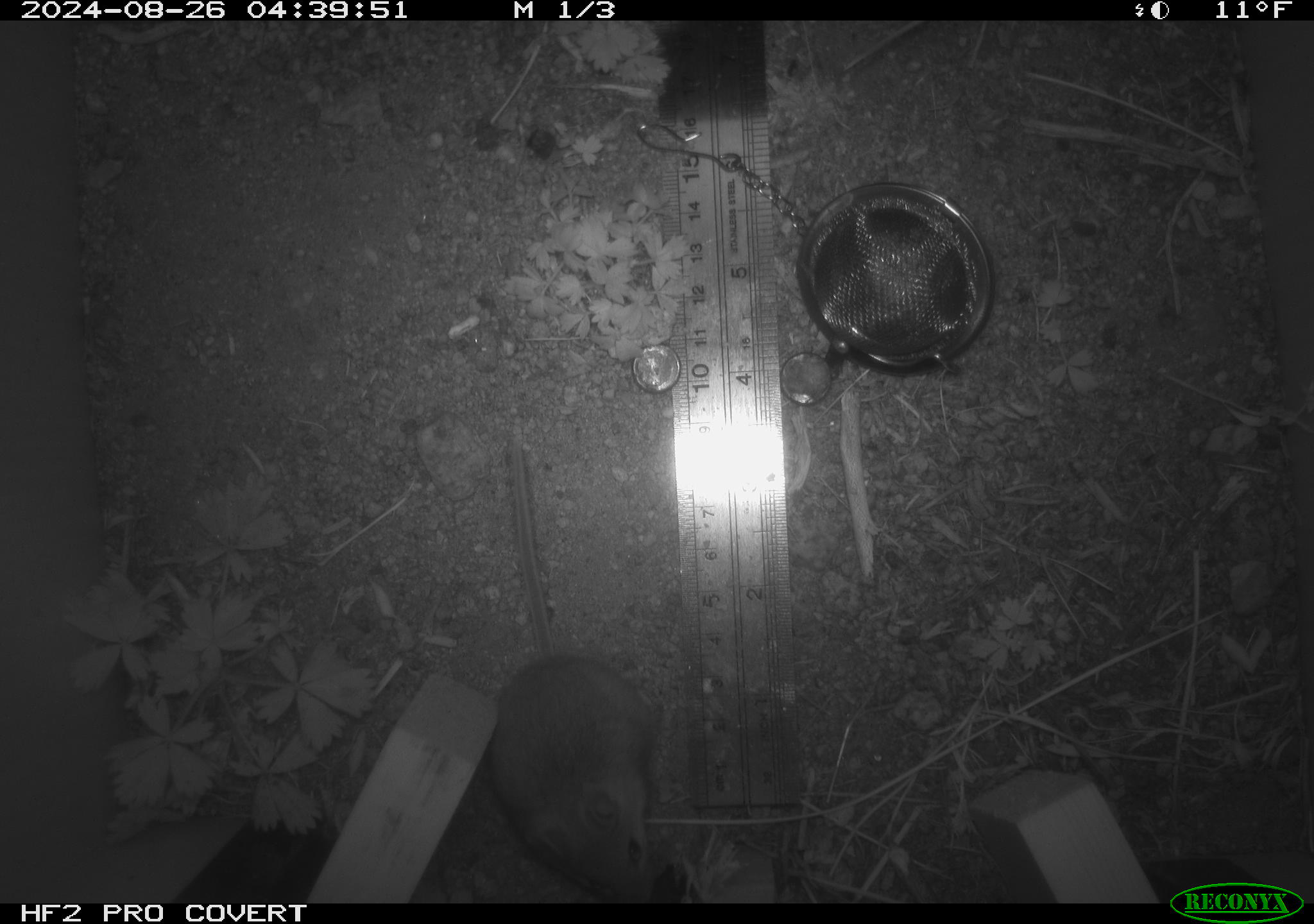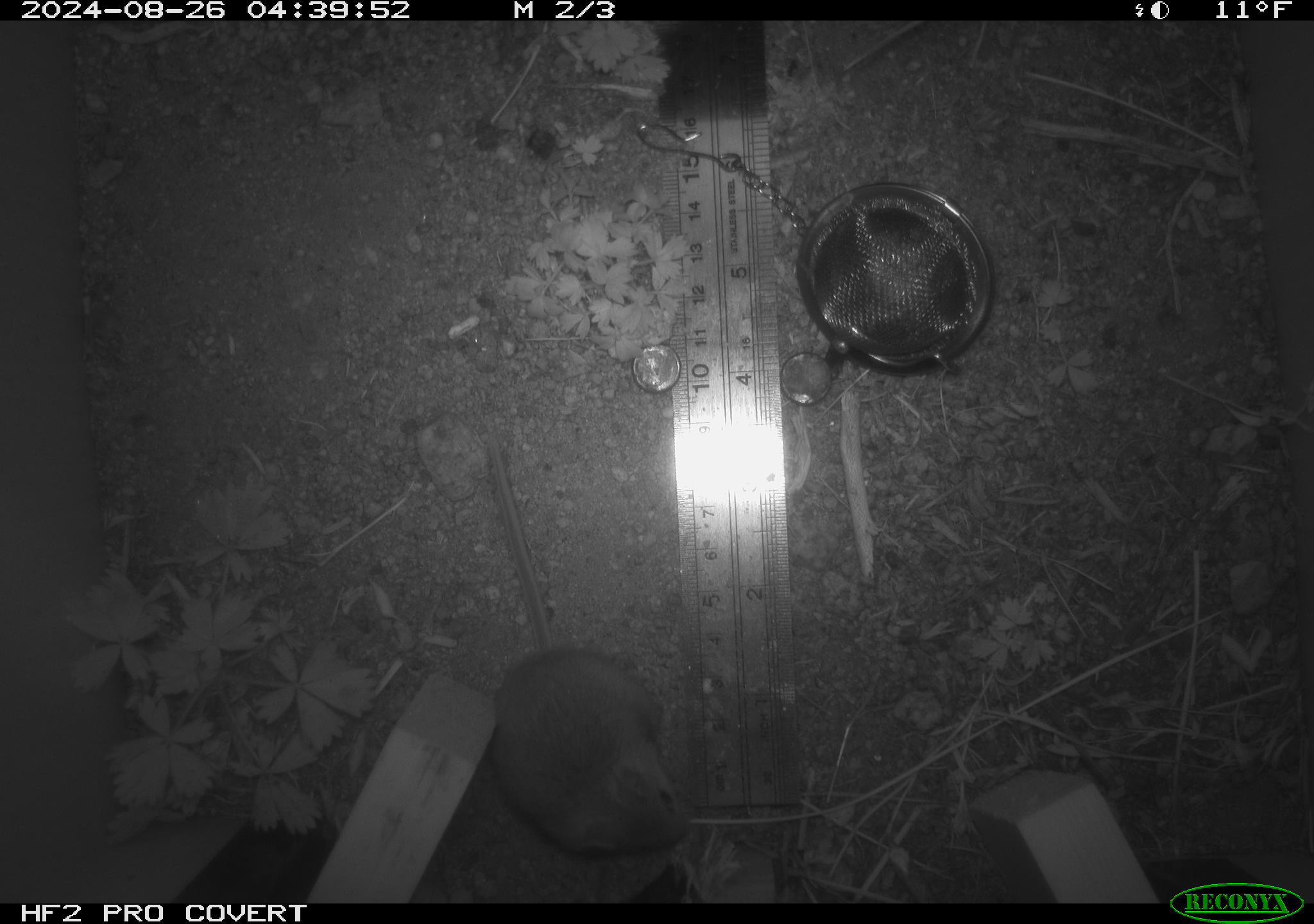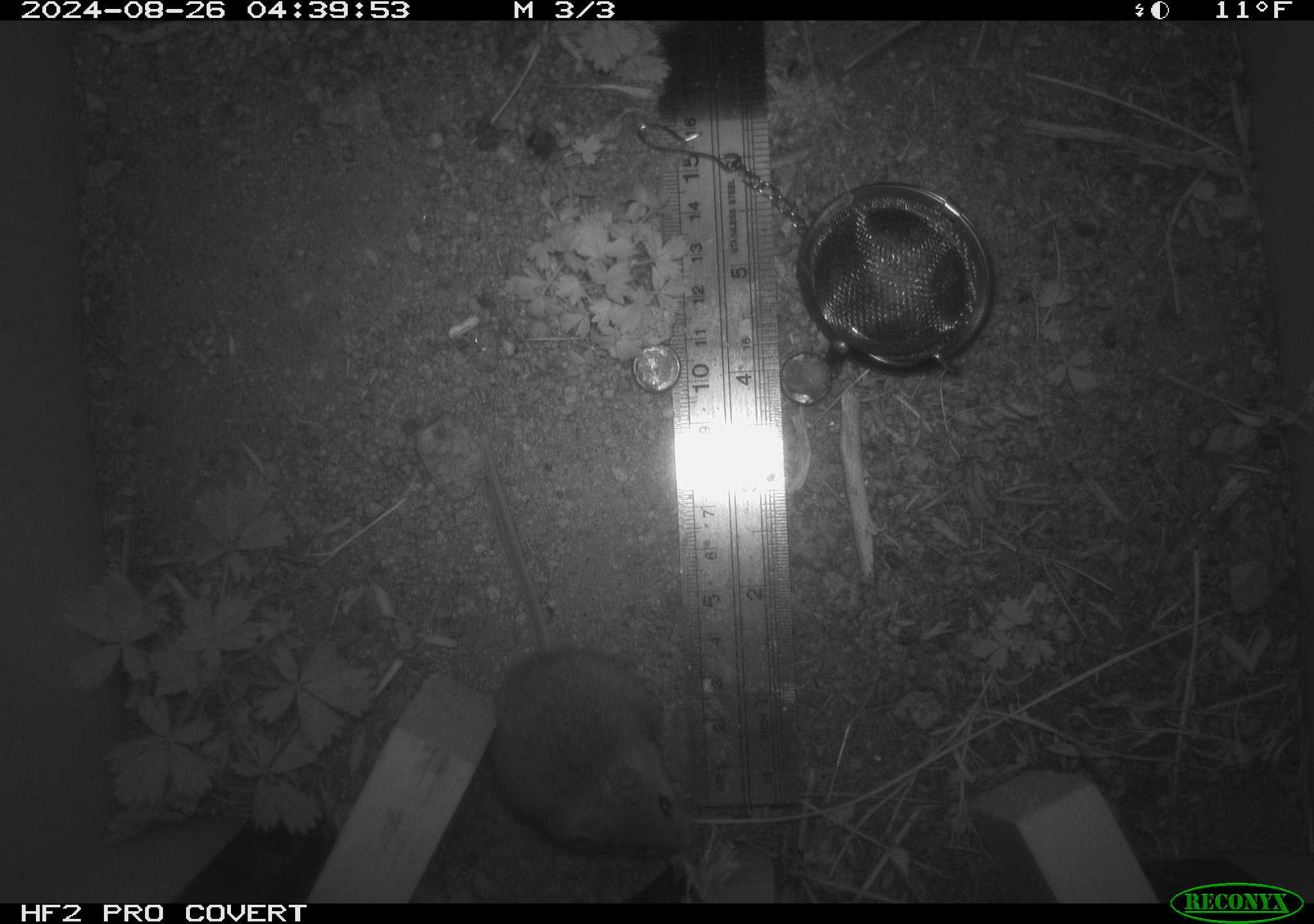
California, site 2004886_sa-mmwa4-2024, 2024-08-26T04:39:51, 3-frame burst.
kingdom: Animalia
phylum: Chordata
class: Mammalia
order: Rodentia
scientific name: Rodentia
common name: mouse species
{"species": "mouse species (Rodentia)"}